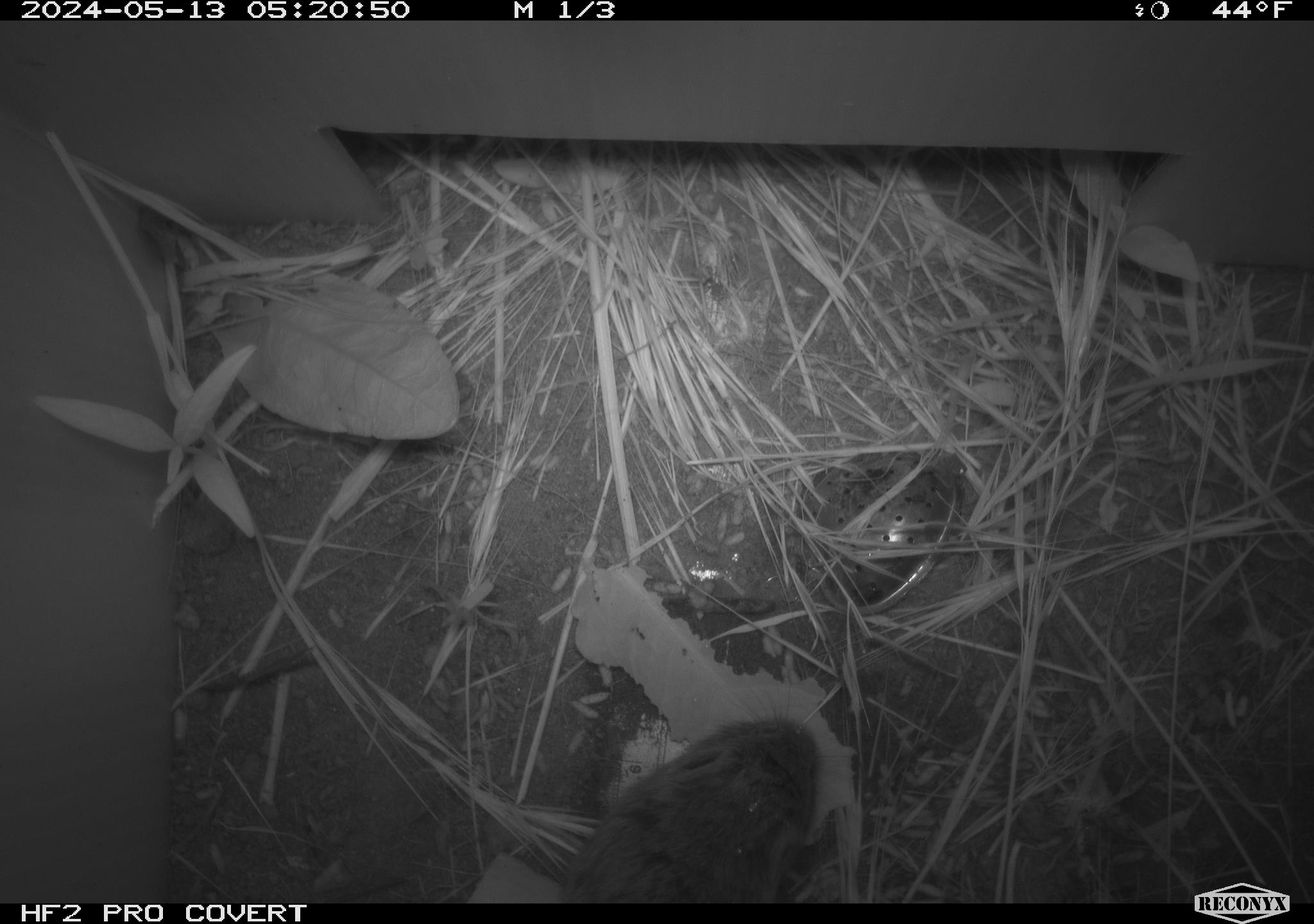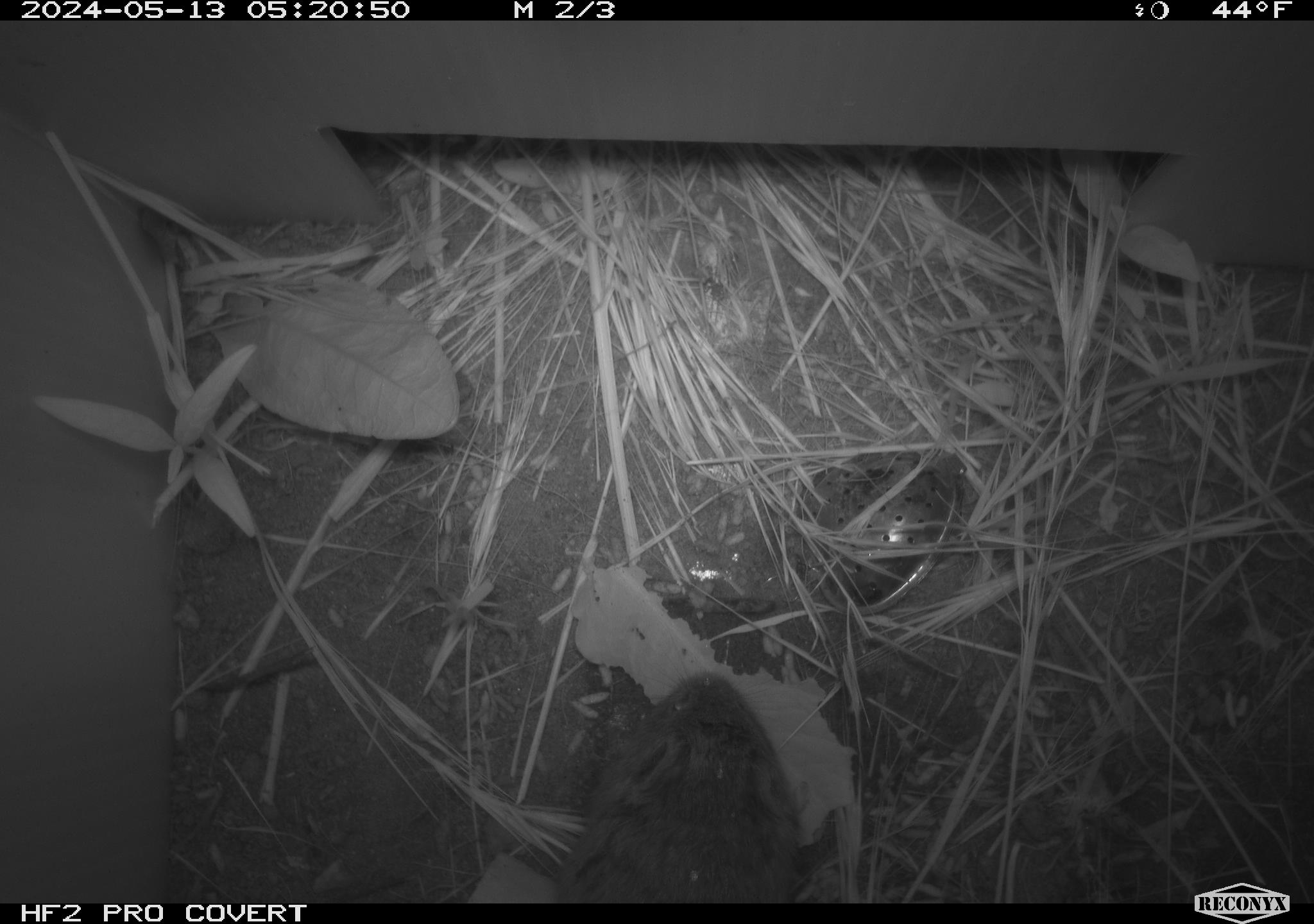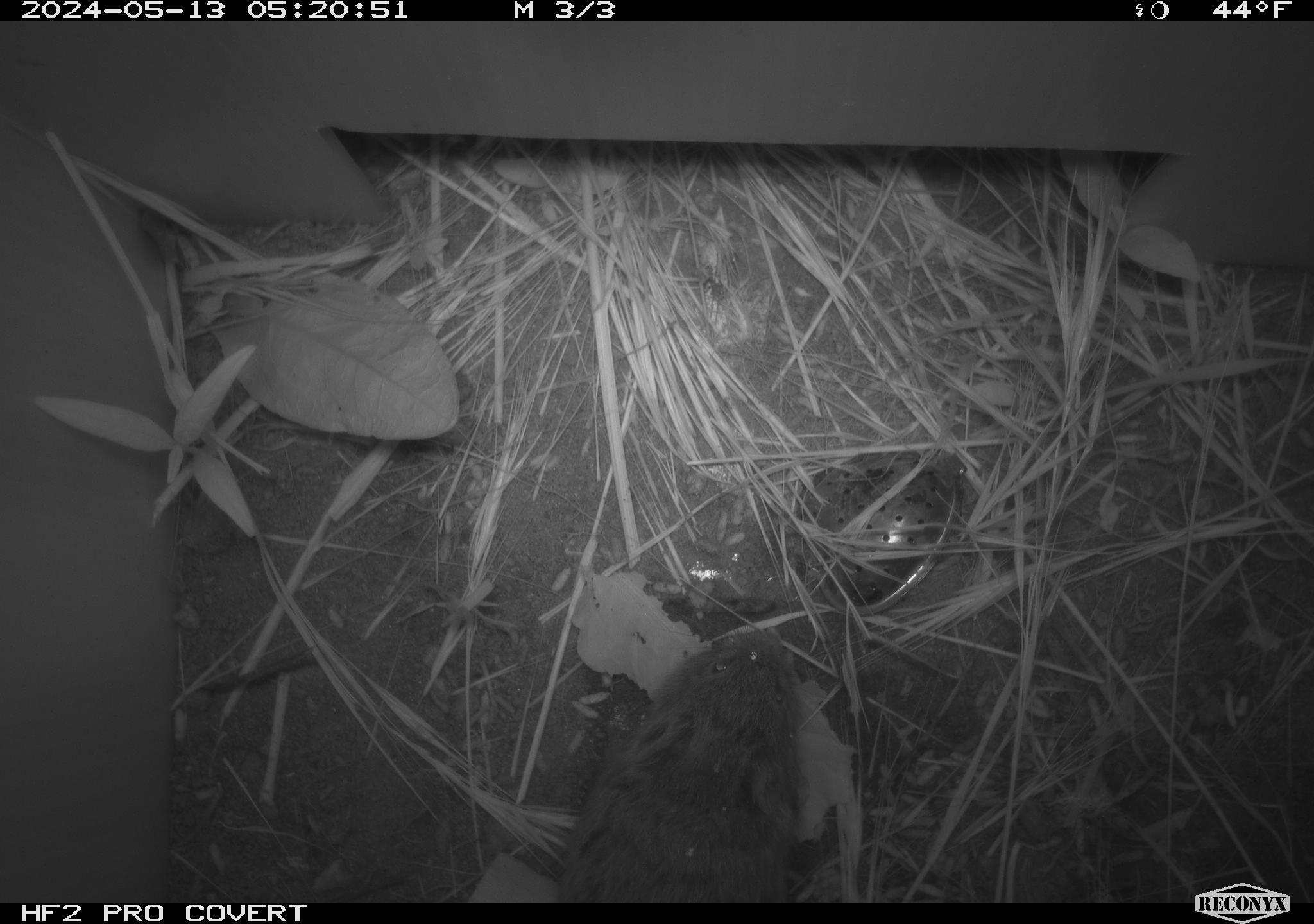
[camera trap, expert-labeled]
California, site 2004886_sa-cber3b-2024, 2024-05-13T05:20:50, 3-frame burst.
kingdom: Animalia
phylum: Chordata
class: Mammalia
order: Rodentia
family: Cricetidae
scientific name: Arvicolinae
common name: voles, lemmings, and muskrats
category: arvicolinae subfamily